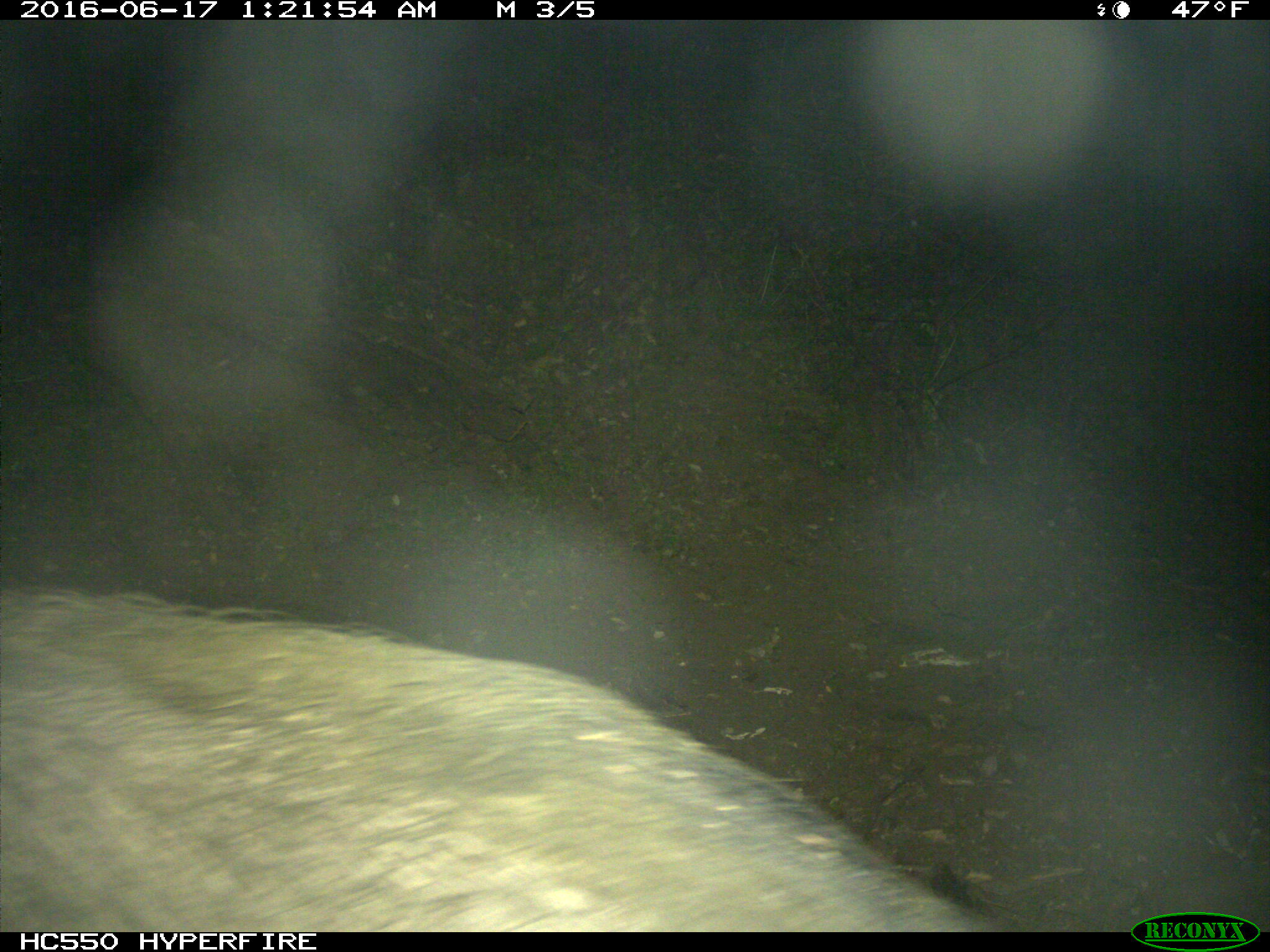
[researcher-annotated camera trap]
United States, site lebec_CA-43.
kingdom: Animalia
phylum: Chordata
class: Mammalia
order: Artiodactyla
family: Suidae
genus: Sus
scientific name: Sus scrofa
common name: wild boar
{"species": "Sus scrofa (wild boar)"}